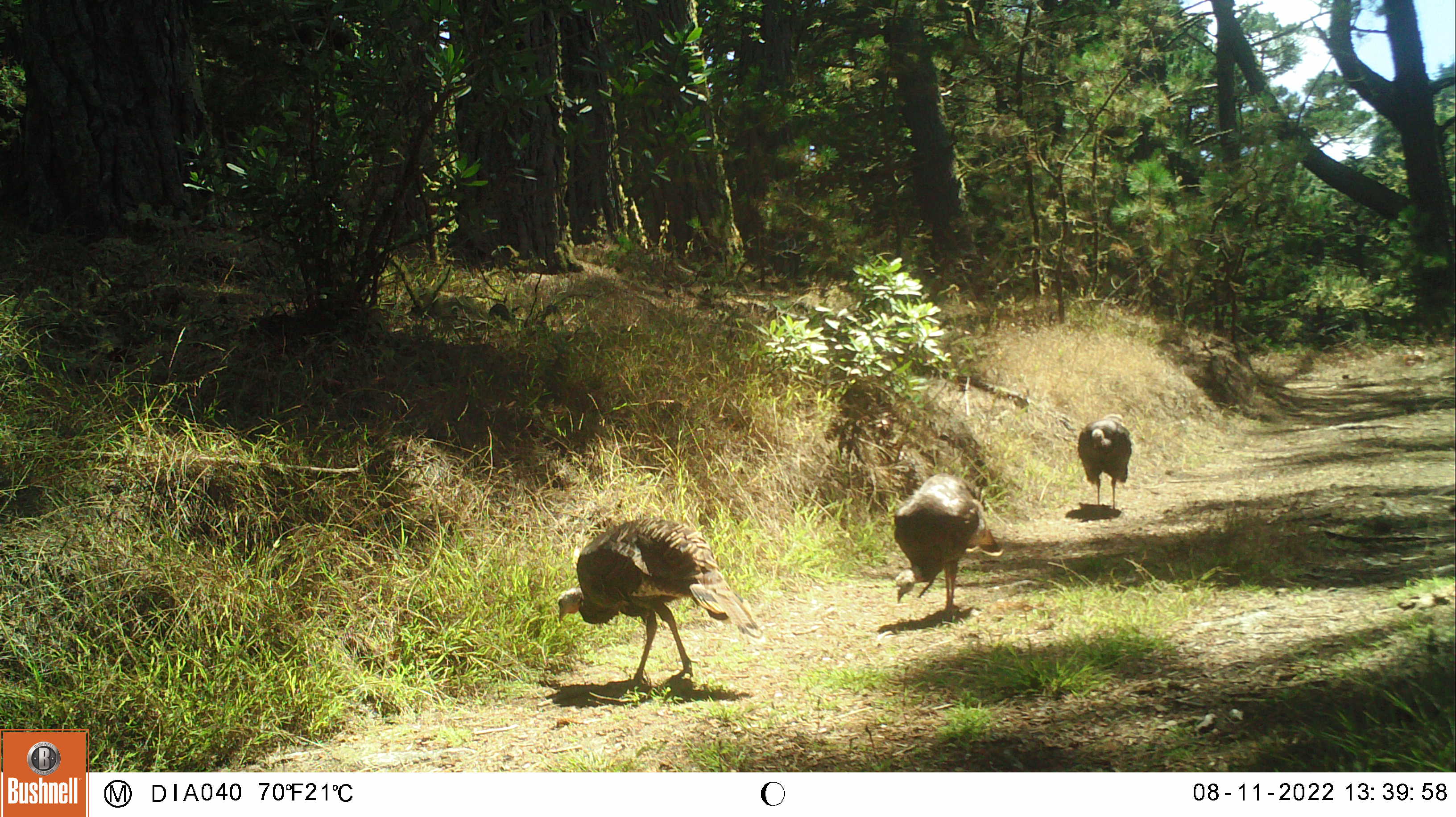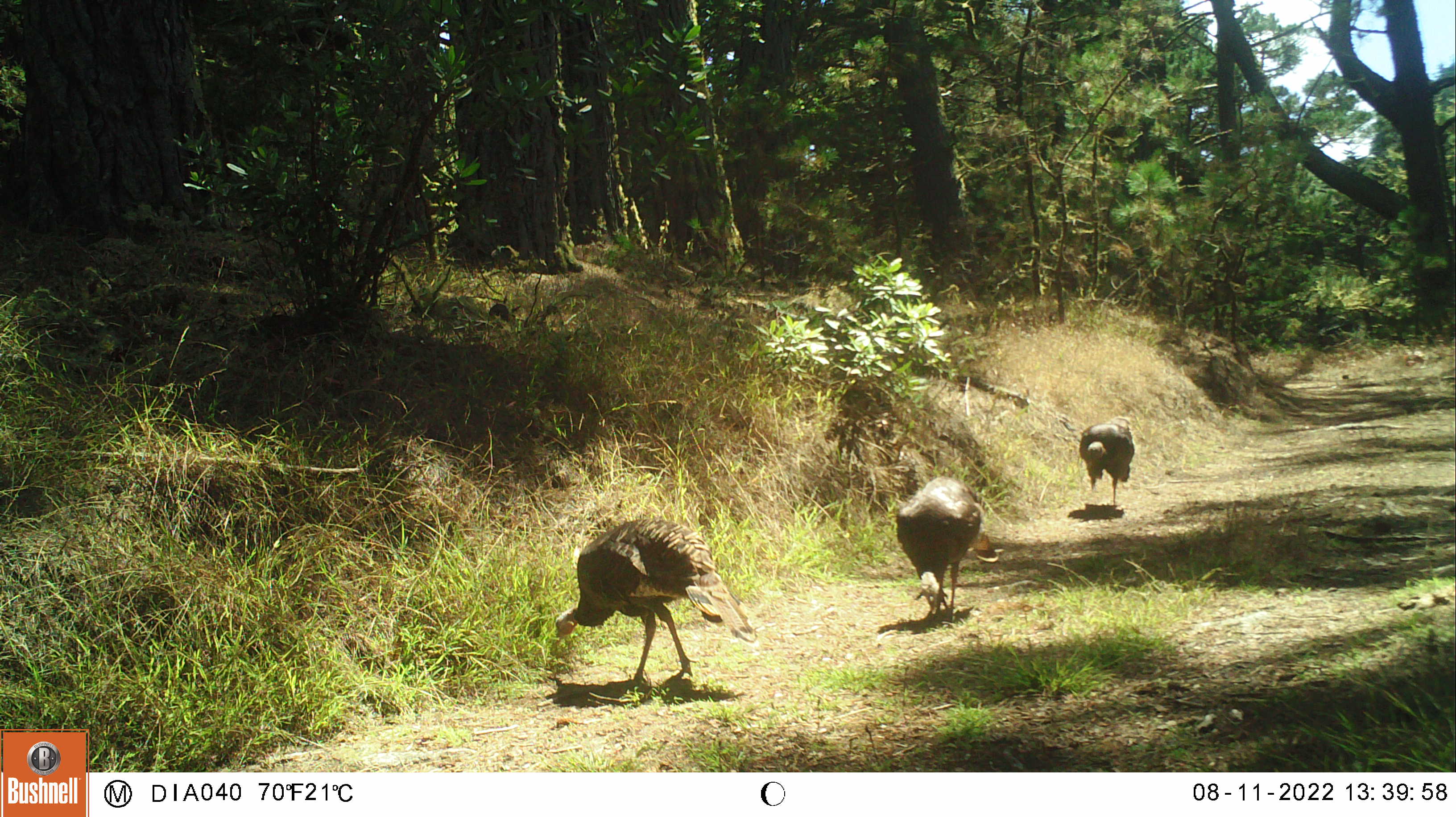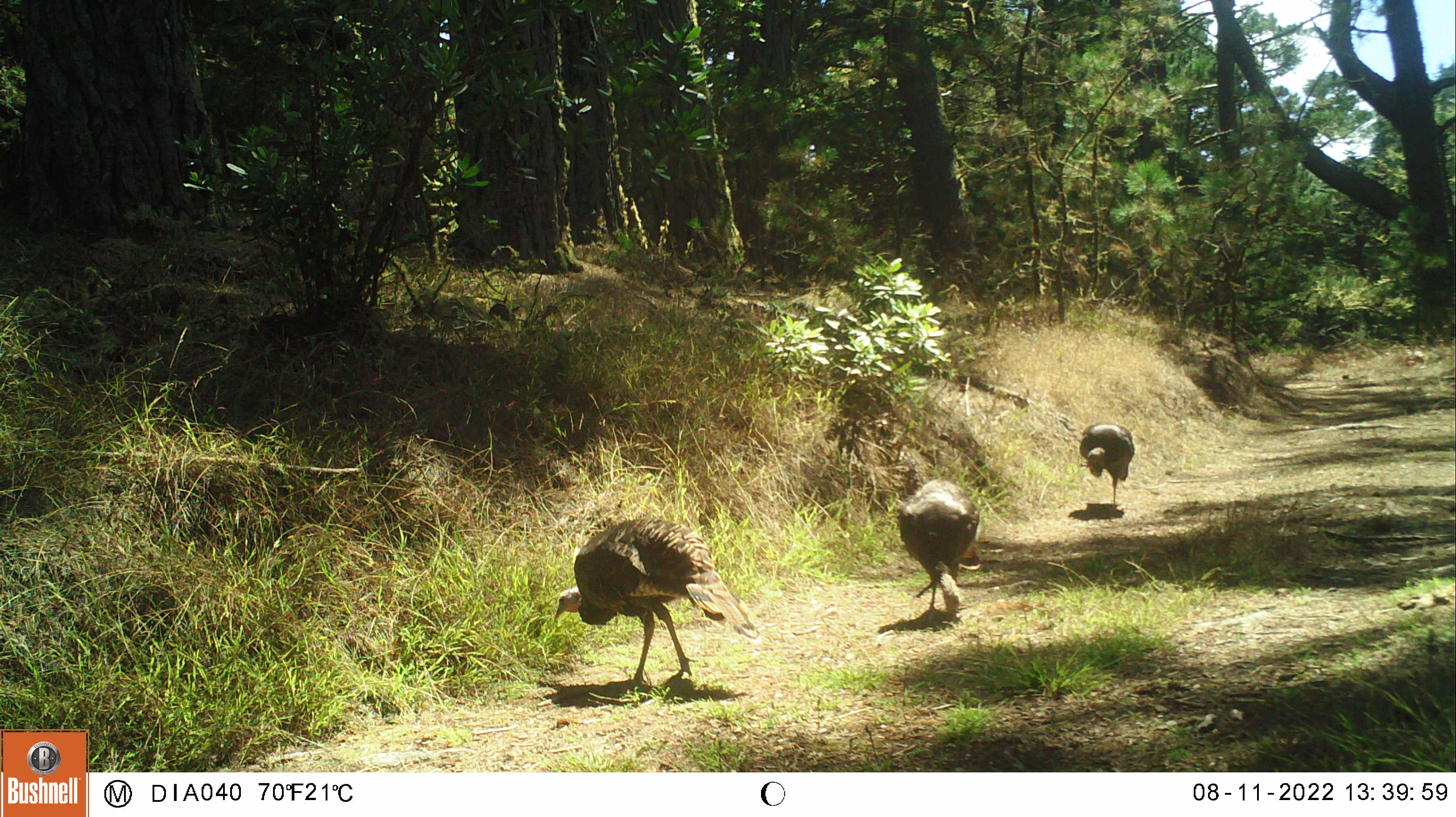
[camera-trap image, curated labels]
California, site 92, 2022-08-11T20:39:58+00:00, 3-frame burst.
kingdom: Animalia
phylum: Chordata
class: Aves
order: Galliformes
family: Phasianidae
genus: Meleagris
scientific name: Meleagris gallopavo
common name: turkey